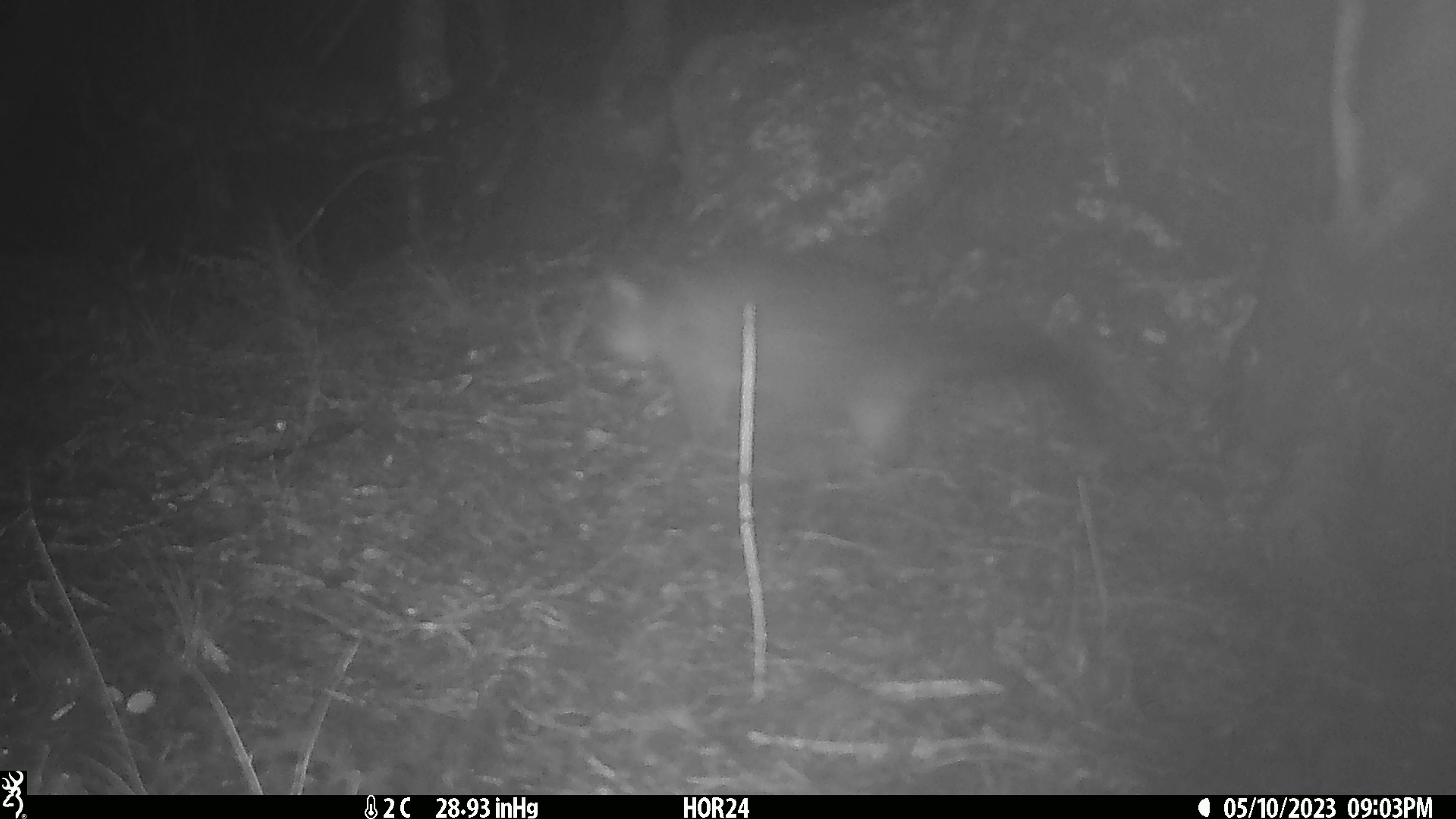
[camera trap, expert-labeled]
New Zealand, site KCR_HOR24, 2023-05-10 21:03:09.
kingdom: Animalia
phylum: Chordata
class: Mammalia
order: Diprotodontia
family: Phalangeridae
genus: Trichosurus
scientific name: Trichosurus vulpecula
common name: common brushtail possum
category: possum